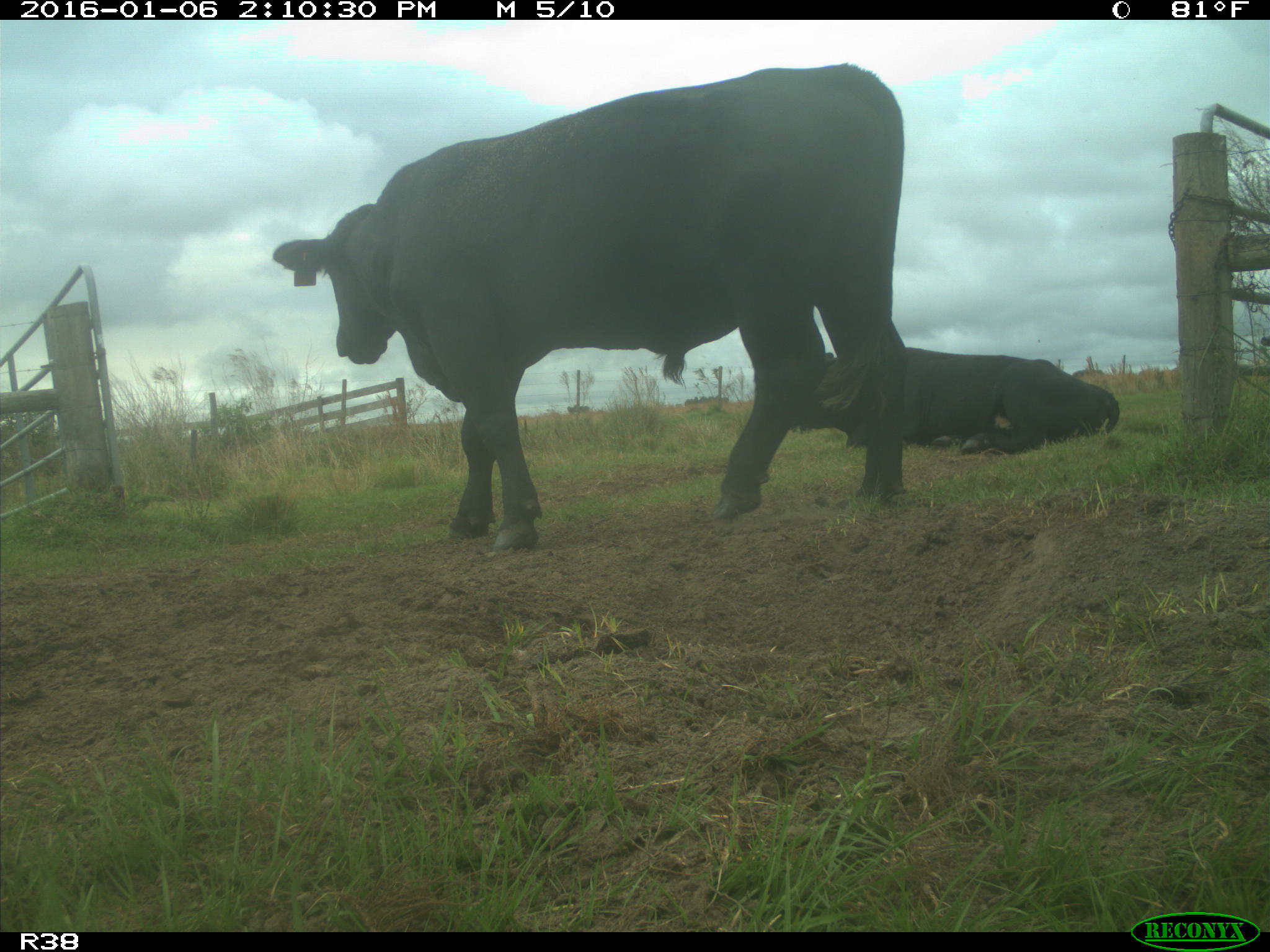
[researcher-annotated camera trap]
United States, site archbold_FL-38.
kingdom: Animalia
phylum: Chordata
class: Mammalia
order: Artiodactyla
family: Bovidae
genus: Bos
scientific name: Bos taurus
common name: domestic cow